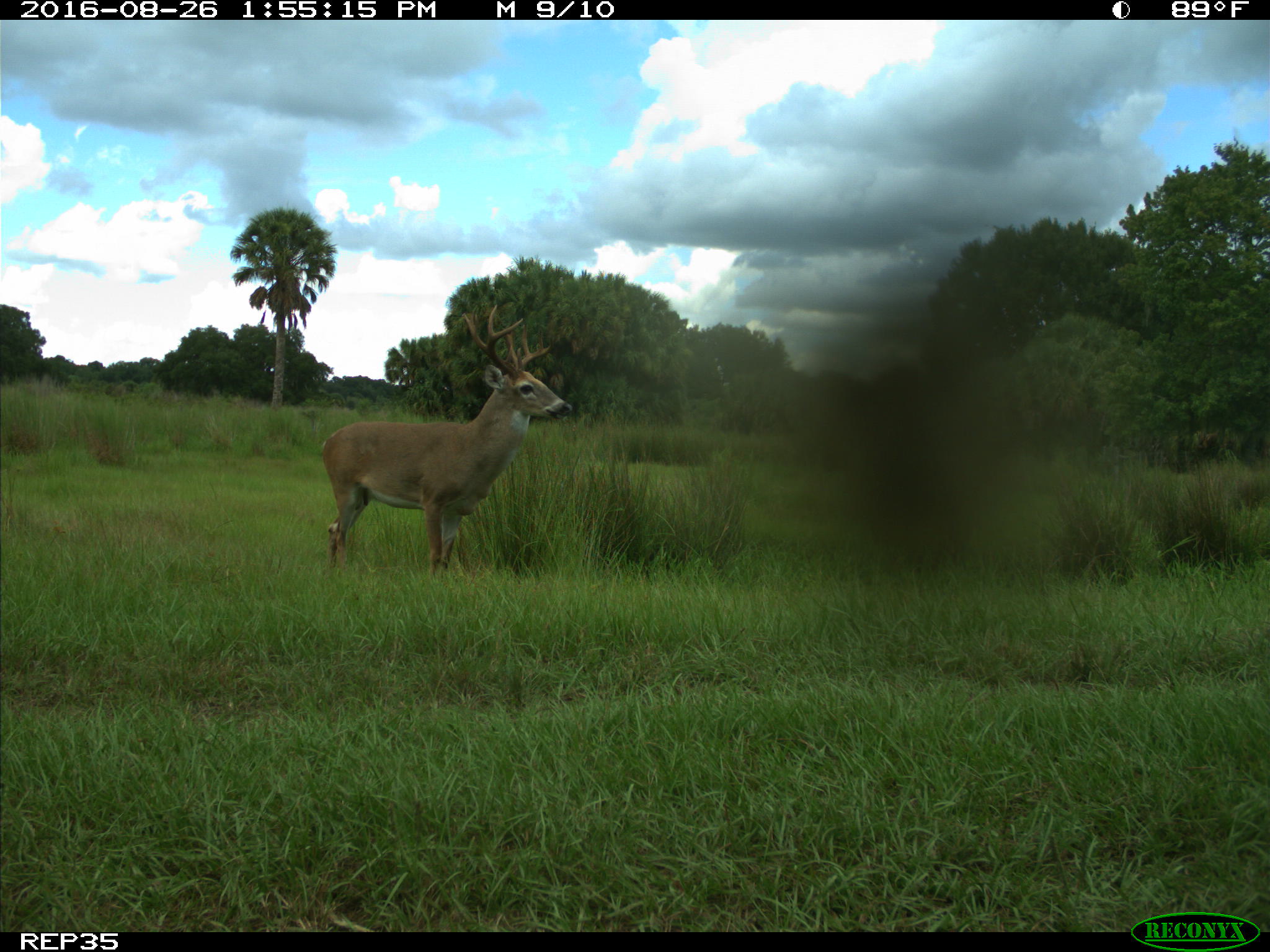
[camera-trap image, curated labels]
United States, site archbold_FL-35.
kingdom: Animalia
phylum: Chordata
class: Mammalia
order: Artiodactyla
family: Cervidae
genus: Odocoileus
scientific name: Odocoileus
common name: deer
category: unidentified deer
Unidentified deer (deer) (Odocoileus).